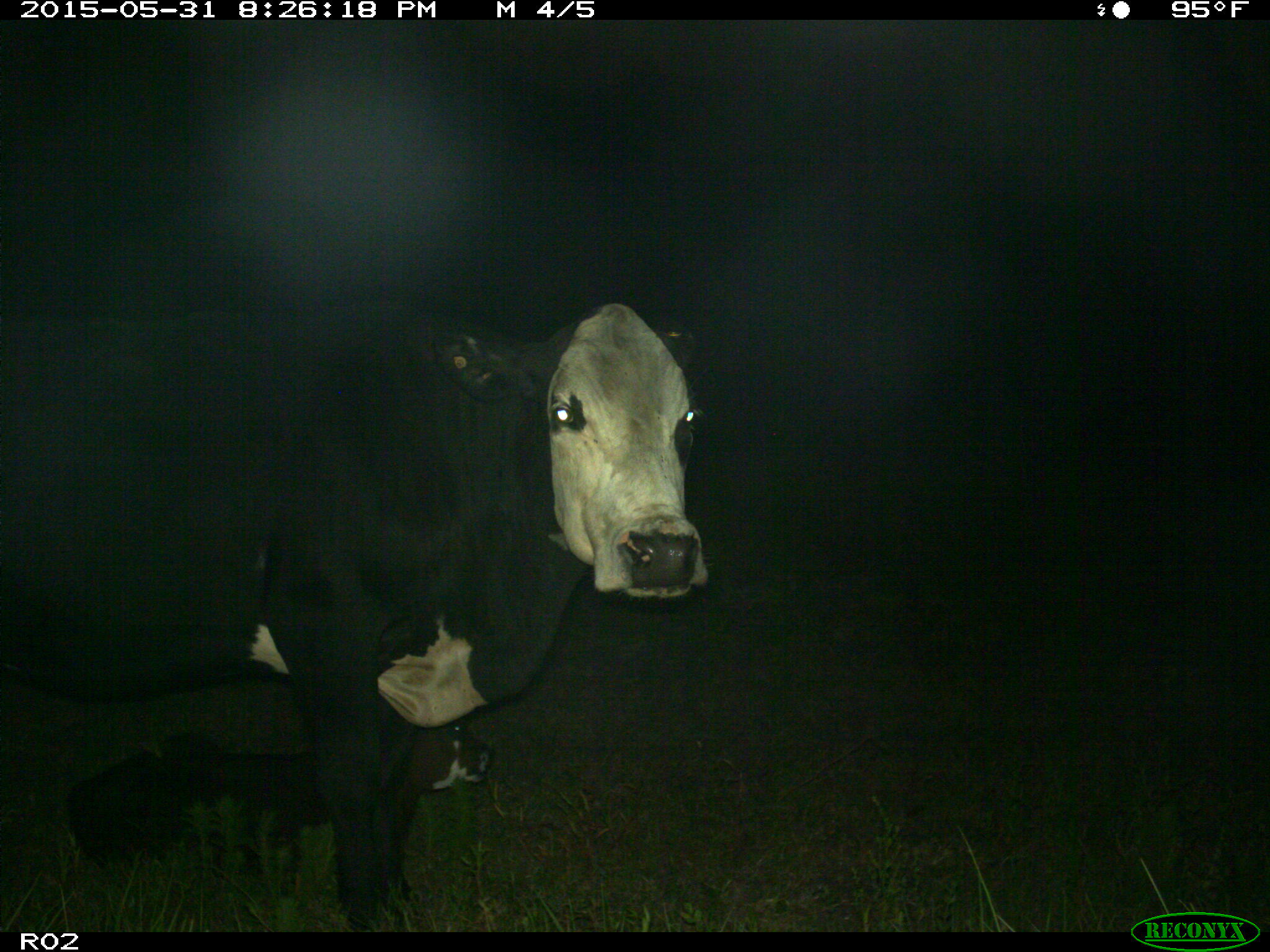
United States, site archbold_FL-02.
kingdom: Animalia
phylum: Chordata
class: Mammalia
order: Artiodactyla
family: Bovidae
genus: Bos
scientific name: Bos taurus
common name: domestic cow